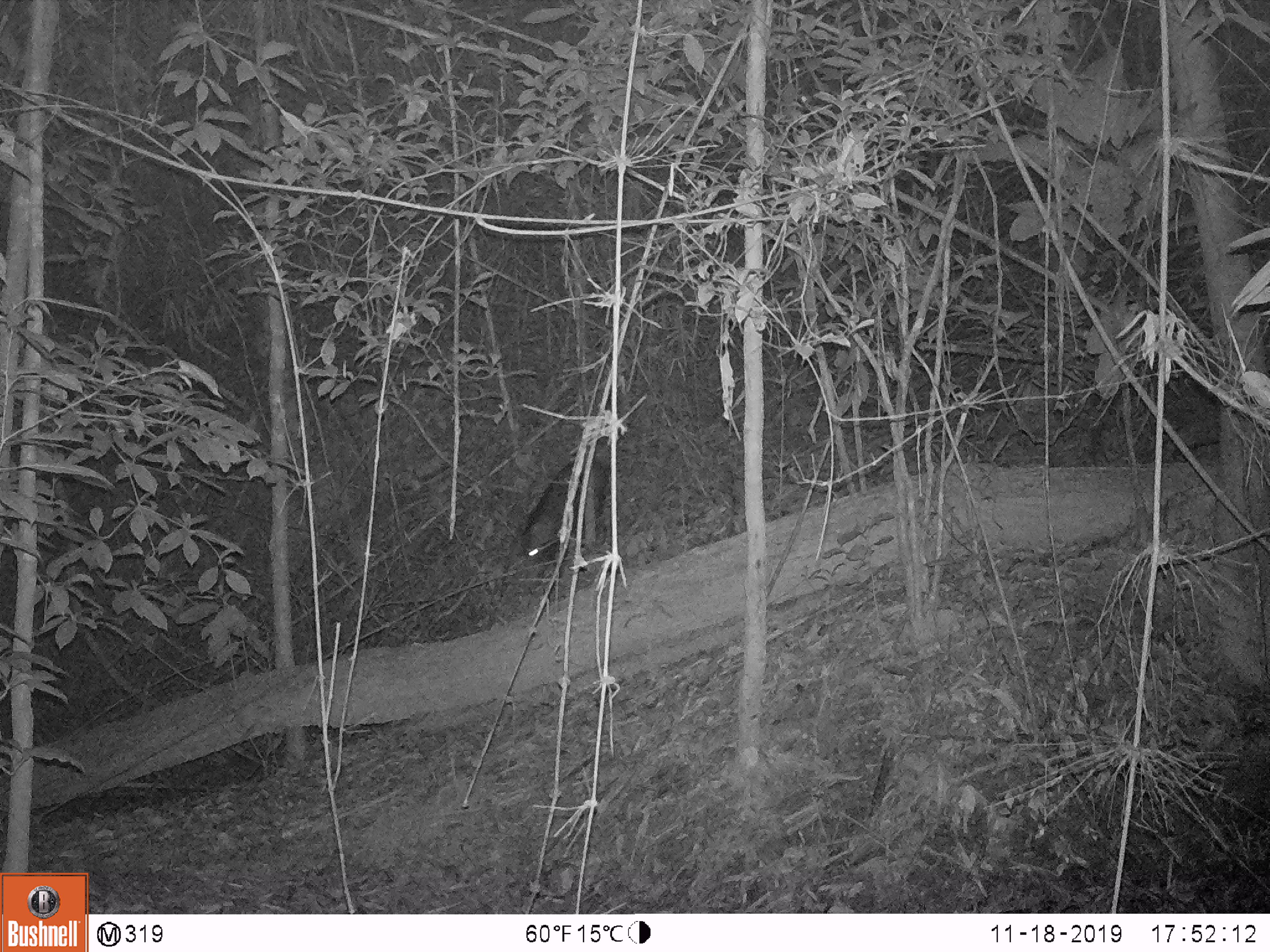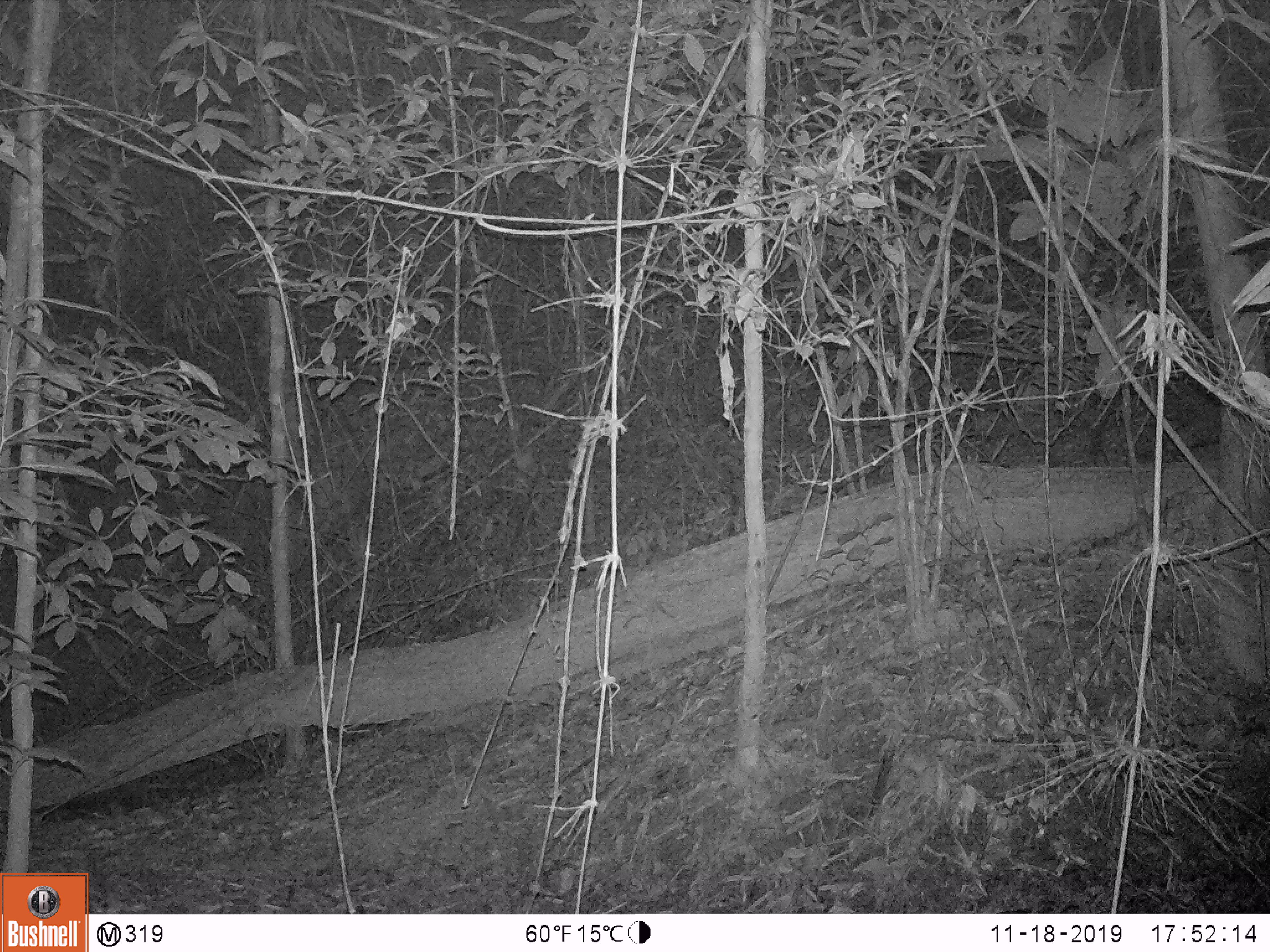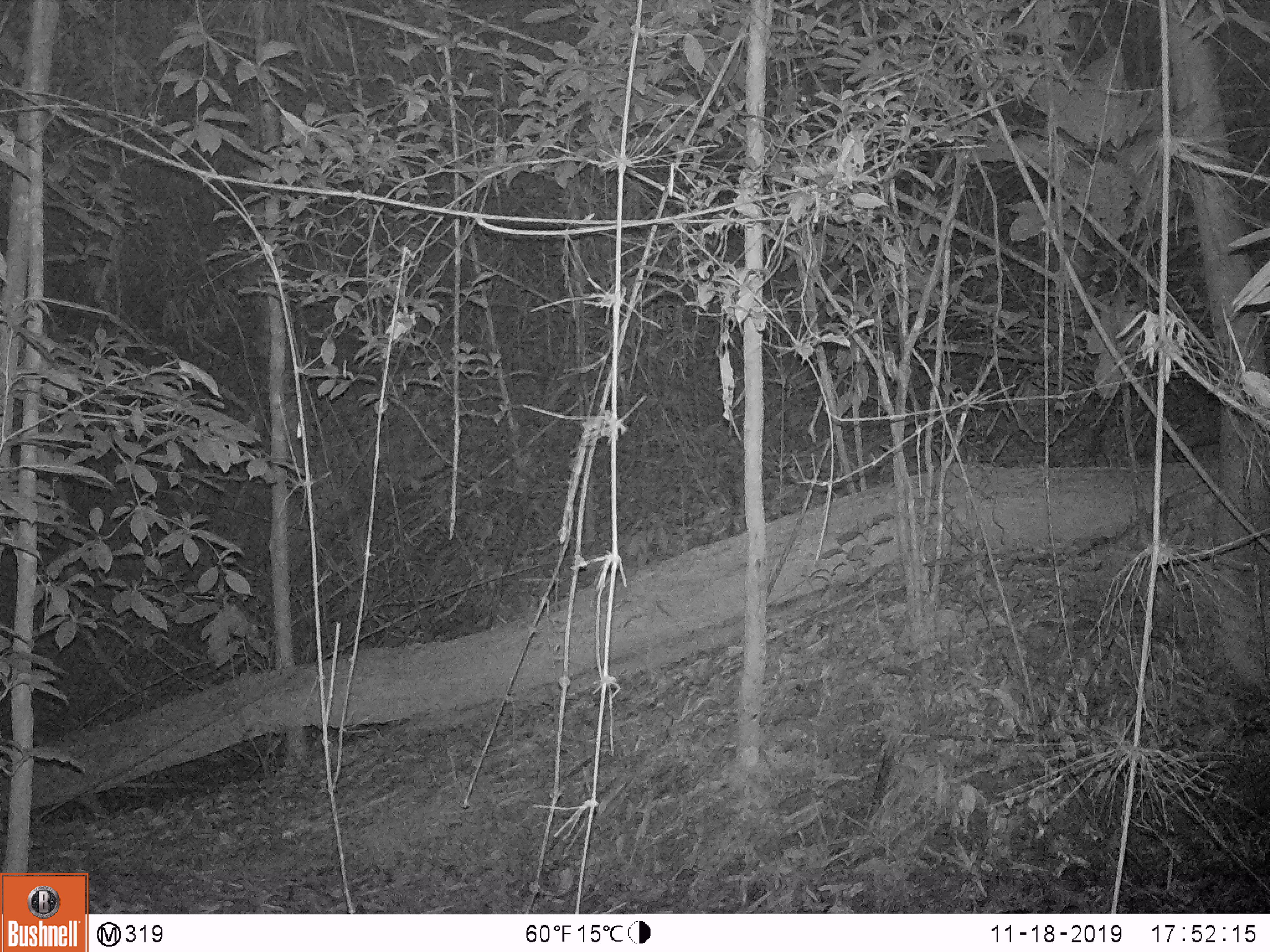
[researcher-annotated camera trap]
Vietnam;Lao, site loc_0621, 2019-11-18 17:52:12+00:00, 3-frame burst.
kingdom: Animalia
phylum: Chordata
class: Mammalia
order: Artiodactyla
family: Suidae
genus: Sus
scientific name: Sus scrofa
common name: eurasian wild pig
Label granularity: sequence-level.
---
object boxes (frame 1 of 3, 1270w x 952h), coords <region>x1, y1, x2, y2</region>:
eurasian wild pig: <region>518, 459, 608, 590</region>